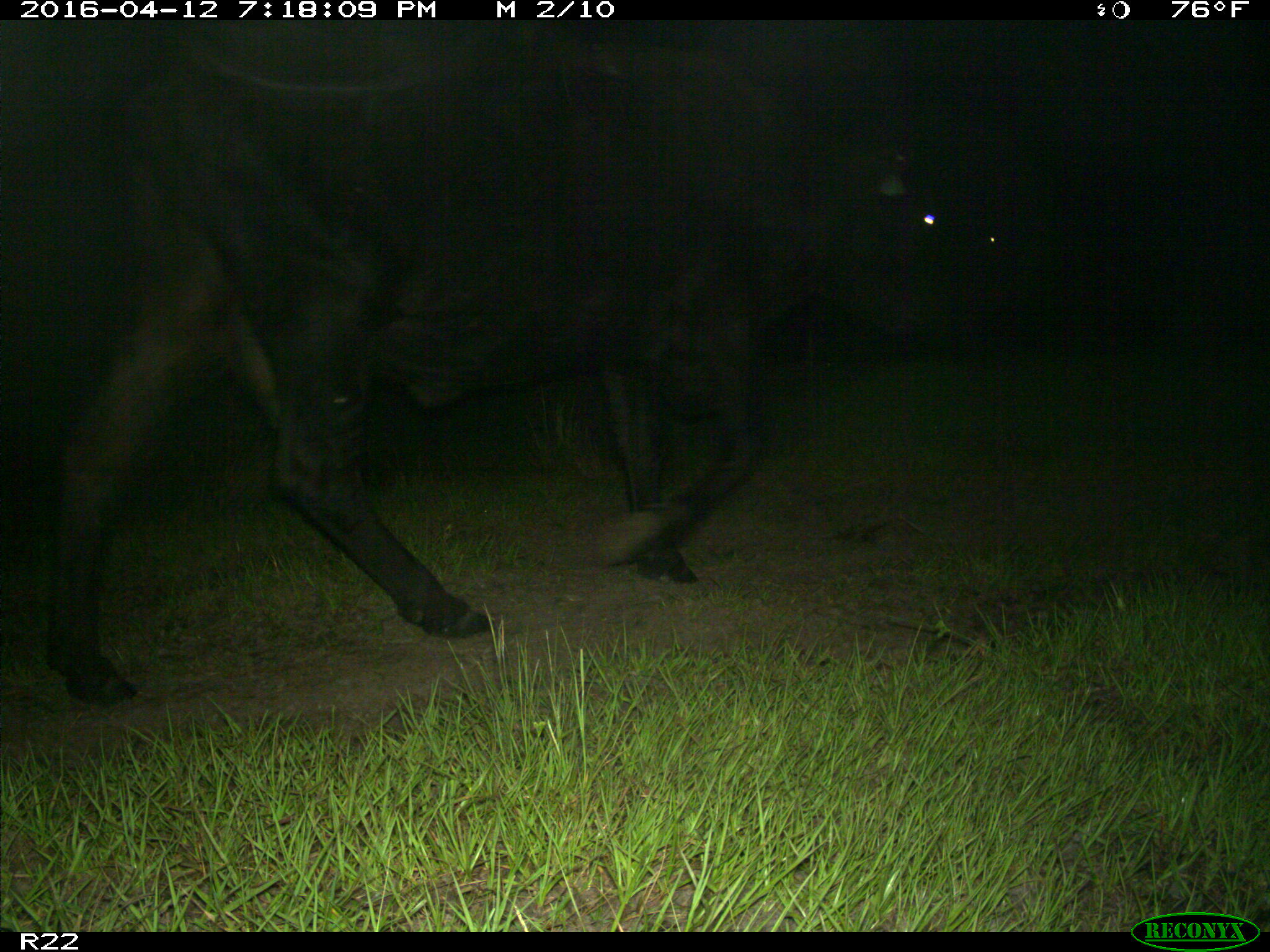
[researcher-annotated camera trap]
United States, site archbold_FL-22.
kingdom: Animalia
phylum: Chordata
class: Mammalia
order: Artiodactyla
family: Bovidae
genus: Bos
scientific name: Bos taurus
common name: domestic cow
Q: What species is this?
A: Bos taurus (domestic cow).